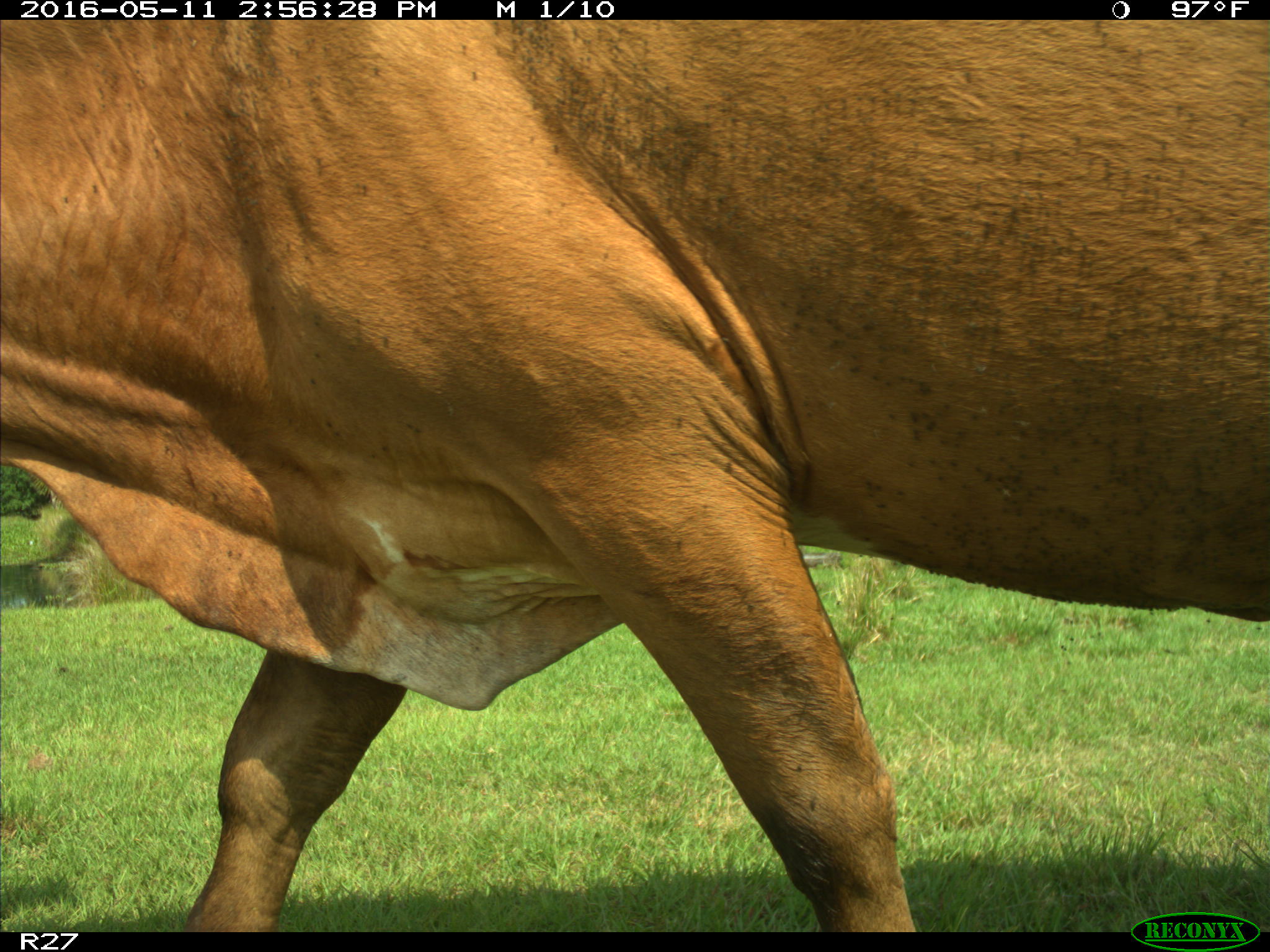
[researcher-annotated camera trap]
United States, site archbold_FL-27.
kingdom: Animalia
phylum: Chordata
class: Mammalia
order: Artiodactyla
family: Bovidae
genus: Bos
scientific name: Bos taurus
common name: domestic cow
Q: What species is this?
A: Bos taurus (domestic cow).